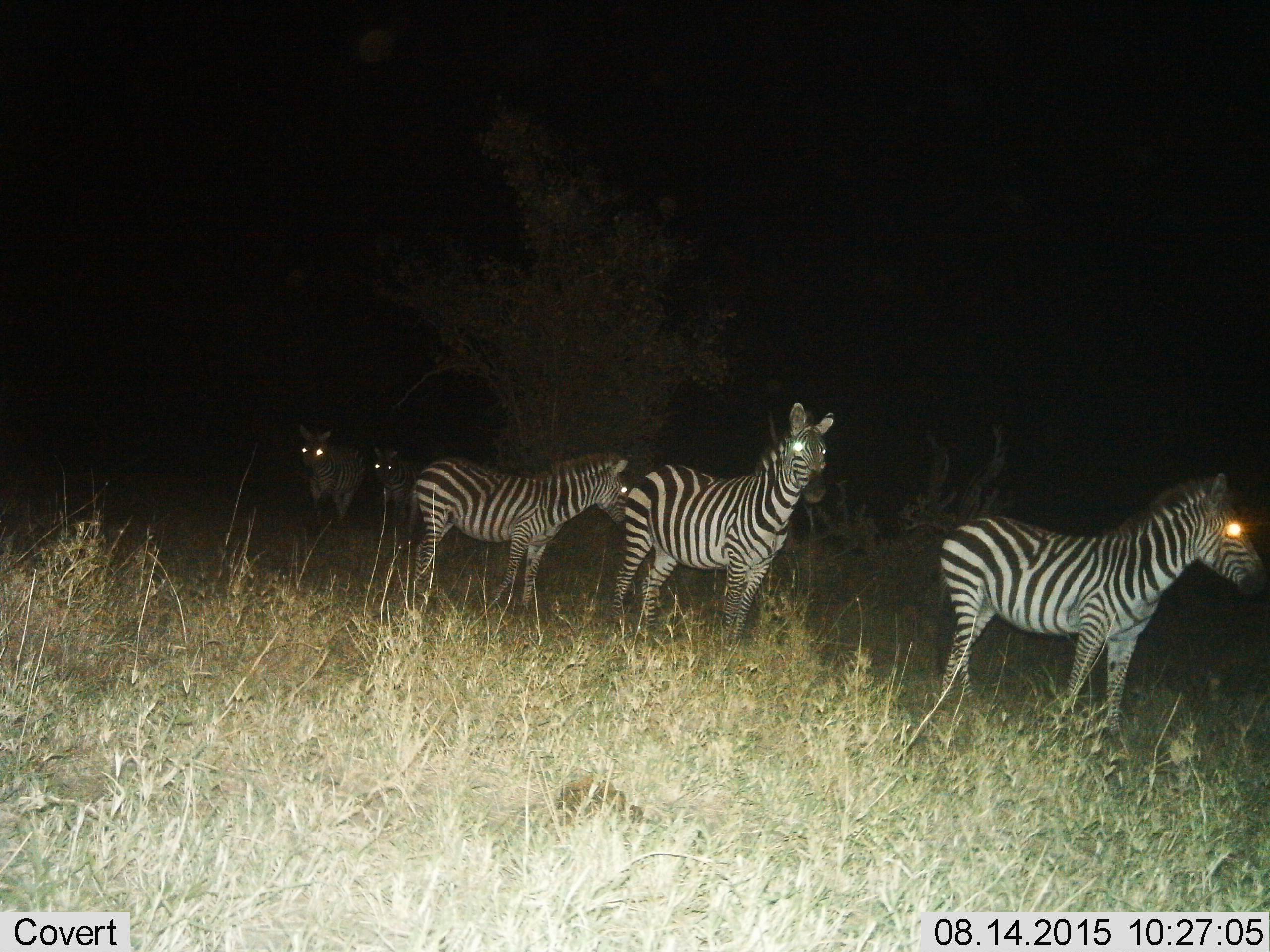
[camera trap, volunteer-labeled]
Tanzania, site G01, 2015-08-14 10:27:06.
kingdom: Animalia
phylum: Chordata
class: Mammalia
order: Perissodactyla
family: Equidae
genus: Equus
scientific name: Equus quagga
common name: plains zebra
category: zebra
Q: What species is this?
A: Zebra (plains zebra) (Equus quagga).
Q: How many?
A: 5.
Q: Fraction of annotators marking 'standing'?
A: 100%.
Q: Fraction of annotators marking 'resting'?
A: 0%.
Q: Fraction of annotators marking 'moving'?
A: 26%.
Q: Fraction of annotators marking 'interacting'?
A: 5%.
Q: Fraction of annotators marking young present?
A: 21%.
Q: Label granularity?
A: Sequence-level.